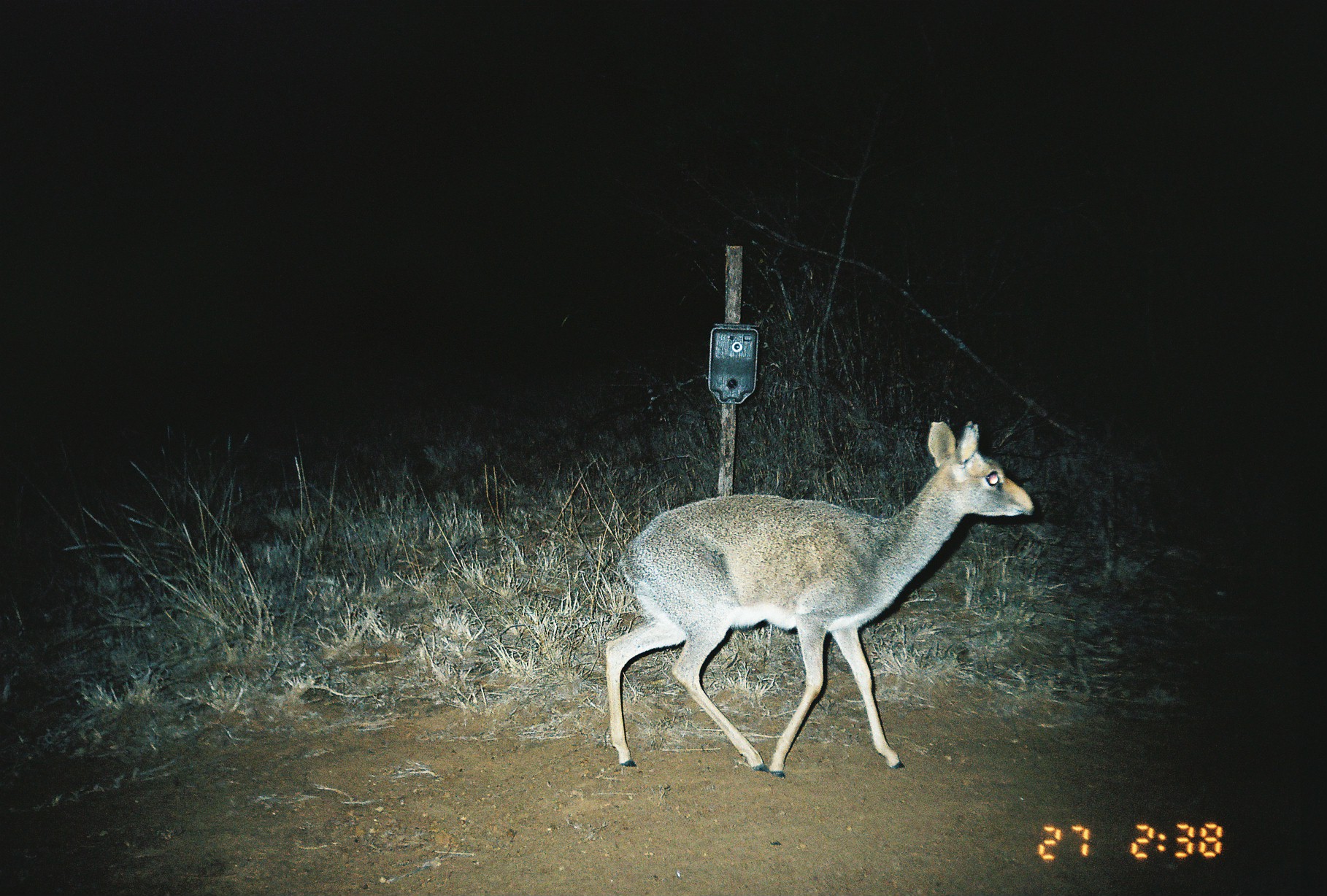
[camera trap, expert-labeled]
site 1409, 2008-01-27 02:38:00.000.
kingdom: Animalia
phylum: Chordata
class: Mammalia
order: Artiodactyla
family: Bovidae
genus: Madoqua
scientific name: Madoqua guentheri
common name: günther's dik-dik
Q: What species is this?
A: Madoqua guentheri (günther's dik-dik).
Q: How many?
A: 1.